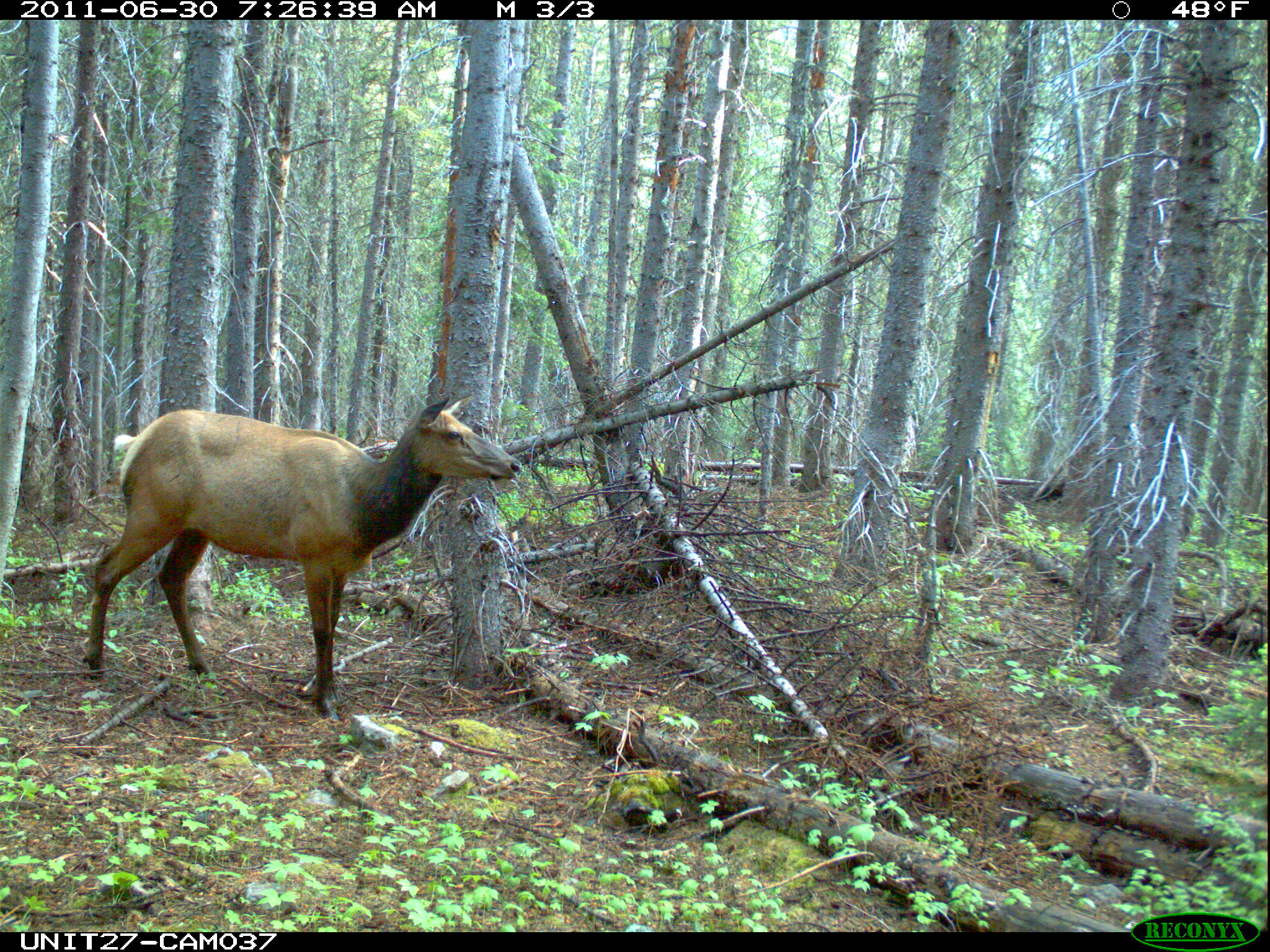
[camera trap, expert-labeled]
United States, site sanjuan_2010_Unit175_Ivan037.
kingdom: Animalia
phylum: Chordata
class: Mammalia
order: Artiodactyla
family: Cervidae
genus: Cervus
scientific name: Cervus elaphus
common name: red deer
Cervus elaphus (red deer).